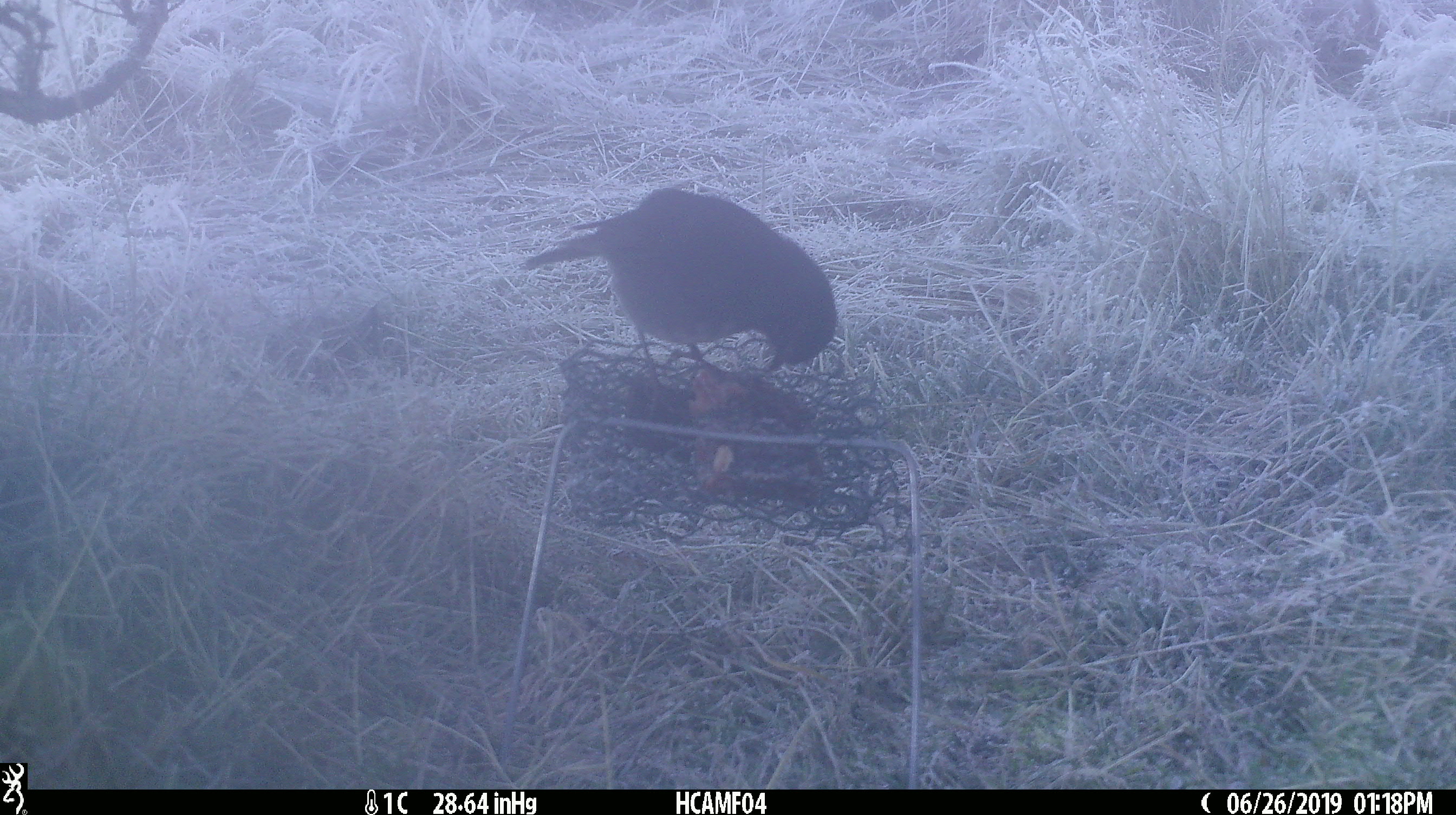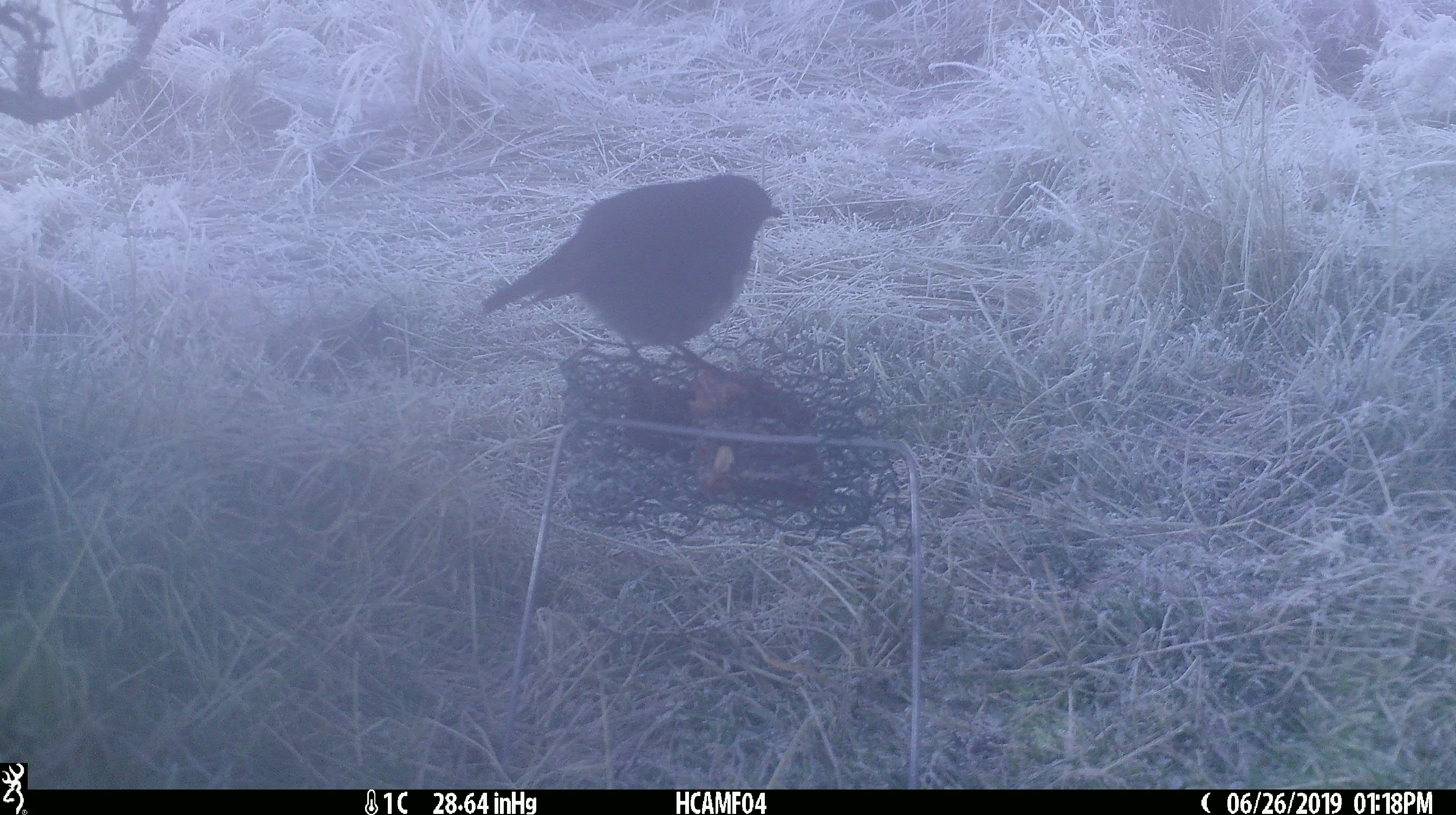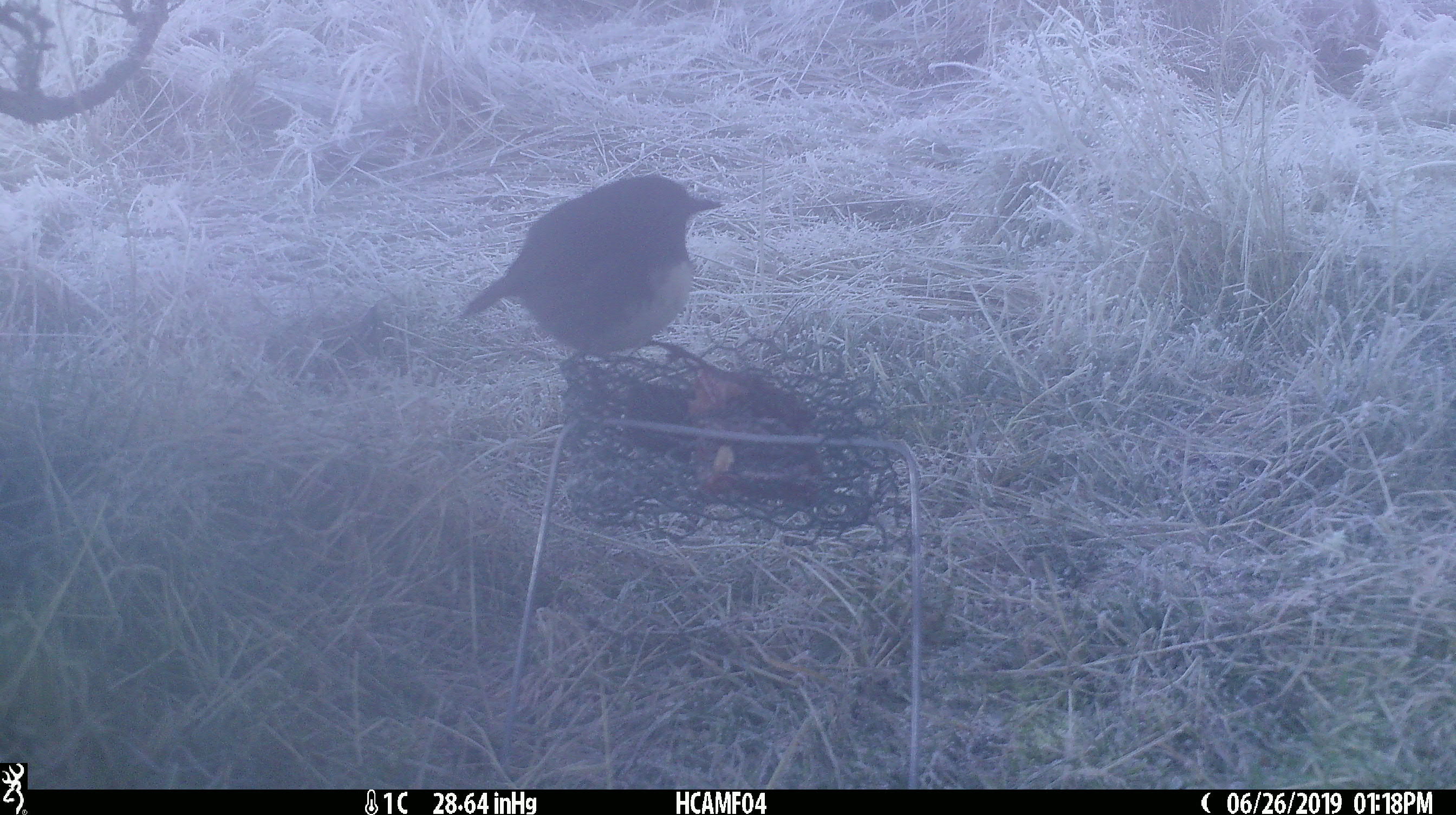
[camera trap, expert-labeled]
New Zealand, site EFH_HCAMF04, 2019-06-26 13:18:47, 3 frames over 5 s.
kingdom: Animalia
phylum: Chordata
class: Aves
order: Passeriformes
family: Petroicidae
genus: Petroica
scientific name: Petroica australis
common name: new zealand robin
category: robin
Robin (new zealand robin) (Petroica australis).